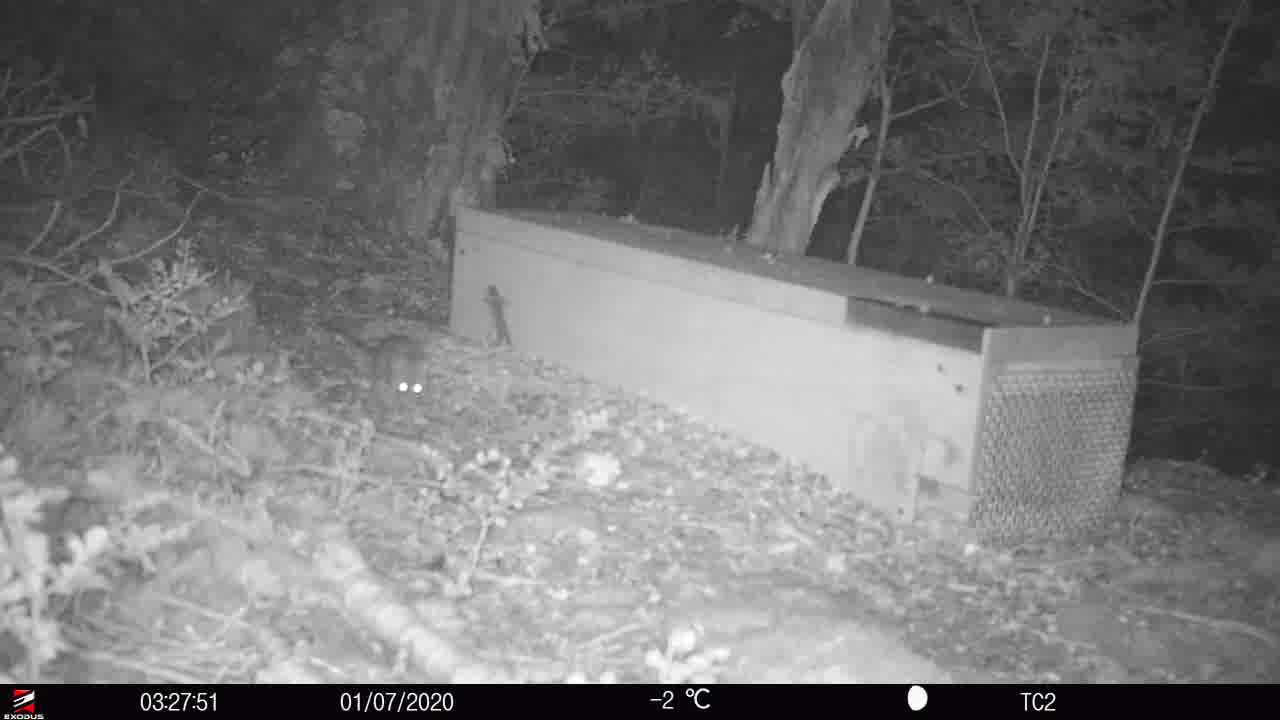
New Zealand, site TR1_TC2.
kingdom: Animalia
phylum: Chordata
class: Mammalia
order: Rodentia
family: Muridae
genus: Rattus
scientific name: Rattus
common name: rat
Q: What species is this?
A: Rat (Rattus).